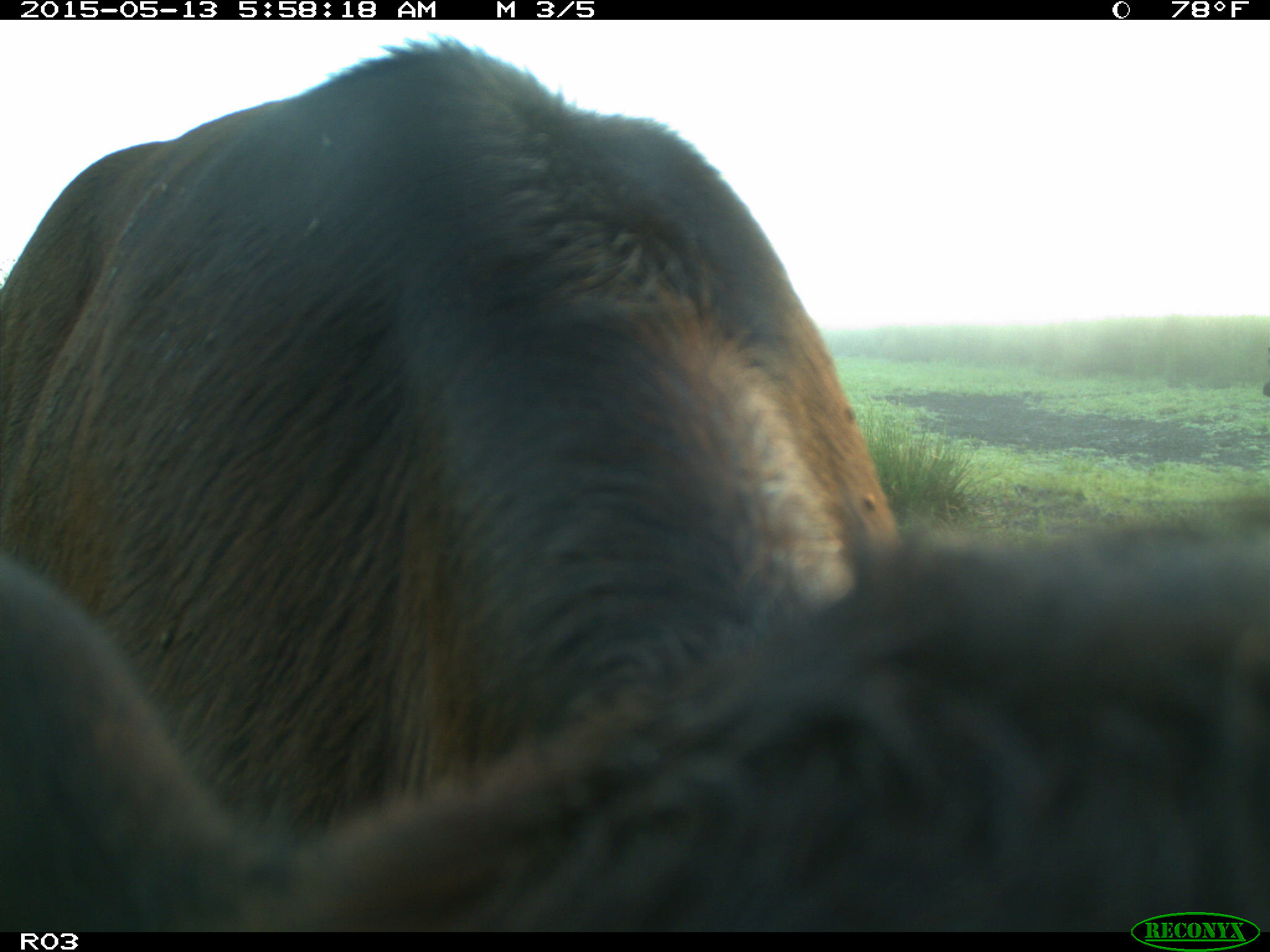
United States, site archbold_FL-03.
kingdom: Animalia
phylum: Chordata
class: Mammalia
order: Artiodactyla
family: Bovidae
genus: Bos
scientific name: Bos taurus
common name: domestic cow